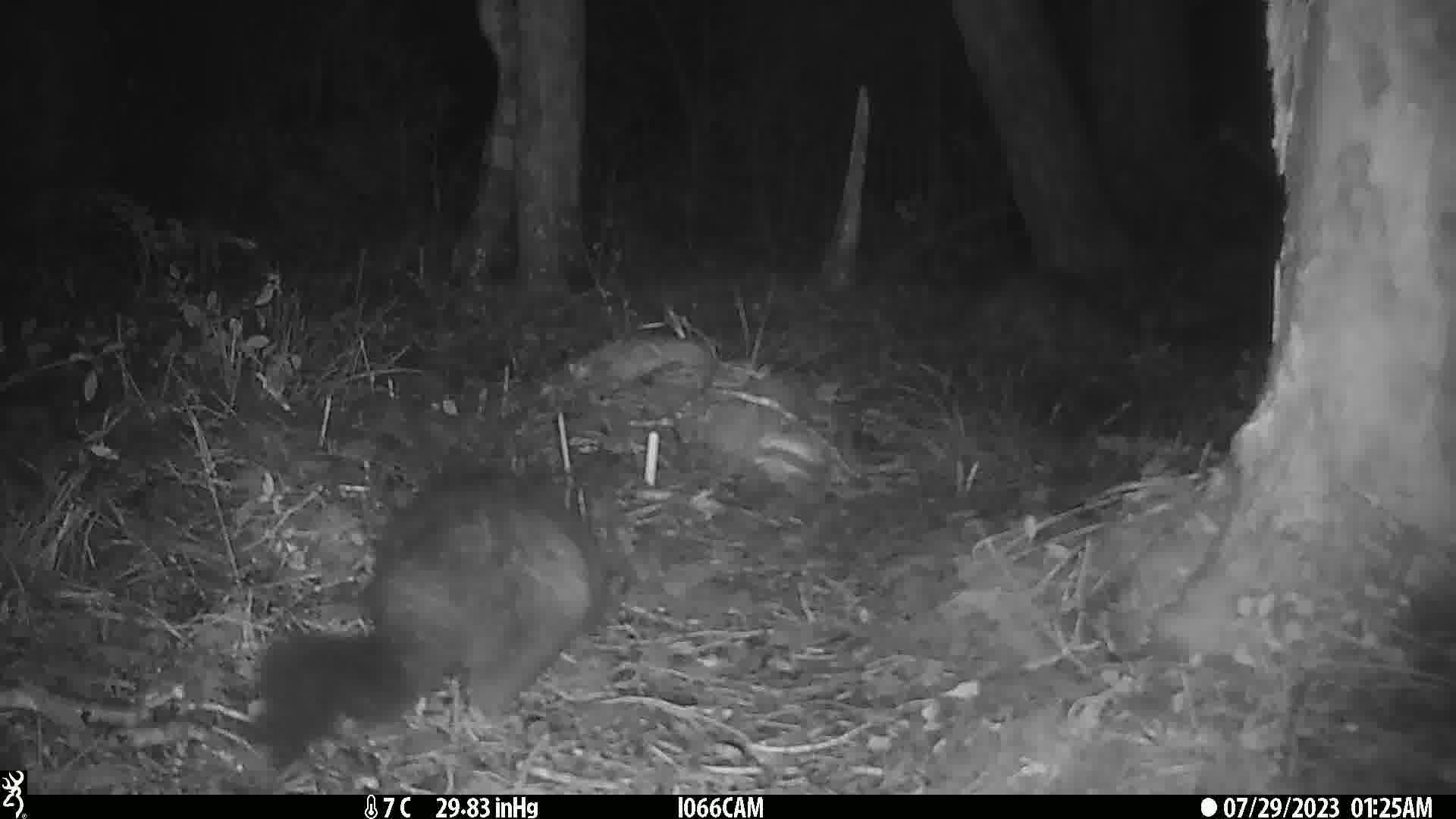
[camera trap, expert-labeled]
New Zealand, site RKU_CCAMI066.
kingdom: Animalia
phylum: Chordata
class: Mammalia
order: Diprotodontia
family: Phalangeridae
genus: Trichosurus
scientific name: Trichosurus vulpecula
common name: common brushtail possum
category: possum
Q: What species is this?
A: Possum (common brushtail possum) (Trichosurus vulpecula).